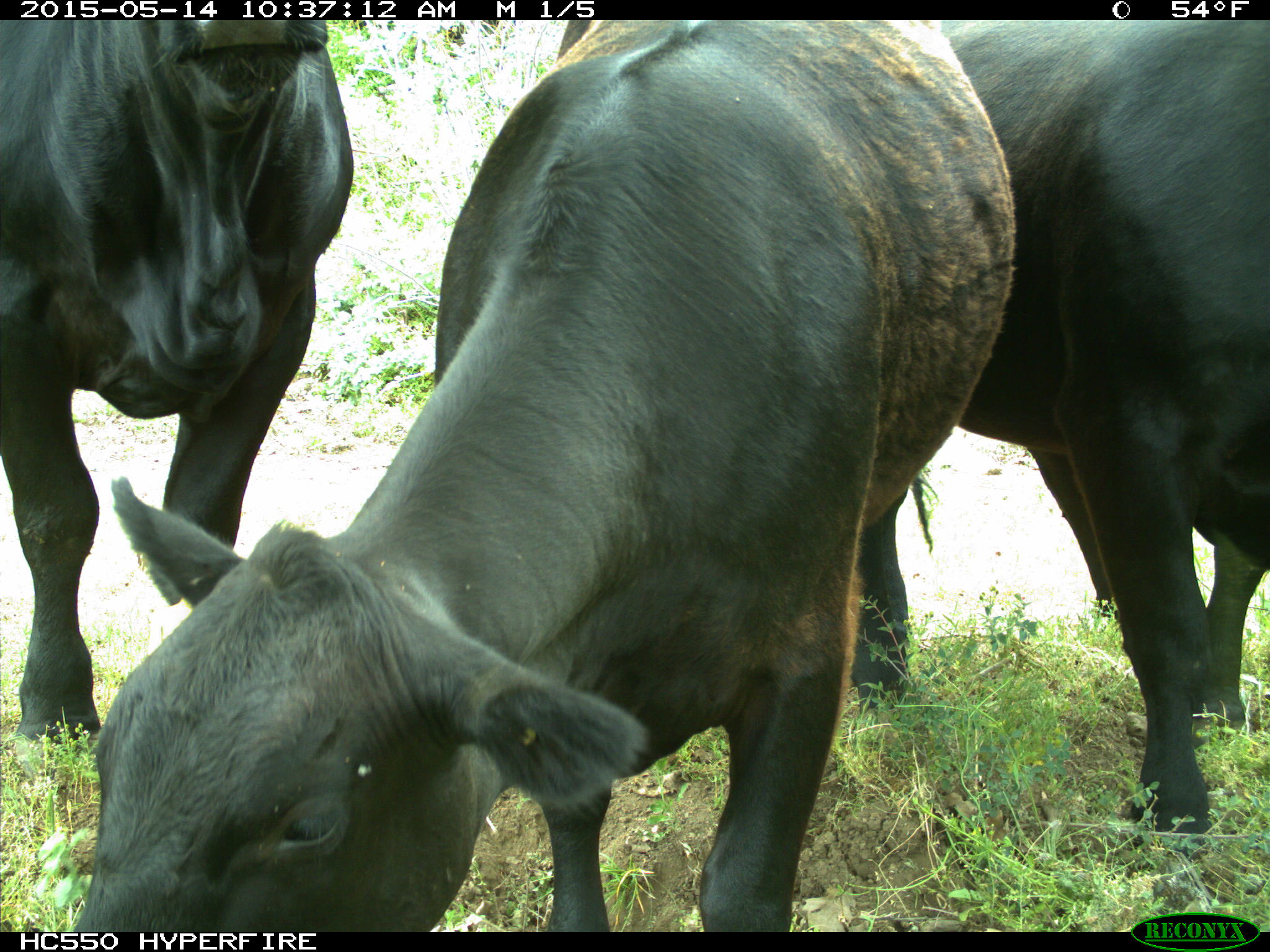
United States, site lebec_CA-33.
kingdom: Animalia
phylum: Chordata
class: Mammalia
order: Artiodactyla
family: Bovidae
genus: Bos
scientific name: Bos taurus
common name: domestic cow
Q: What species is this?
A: Bos taurus (domestic cow).